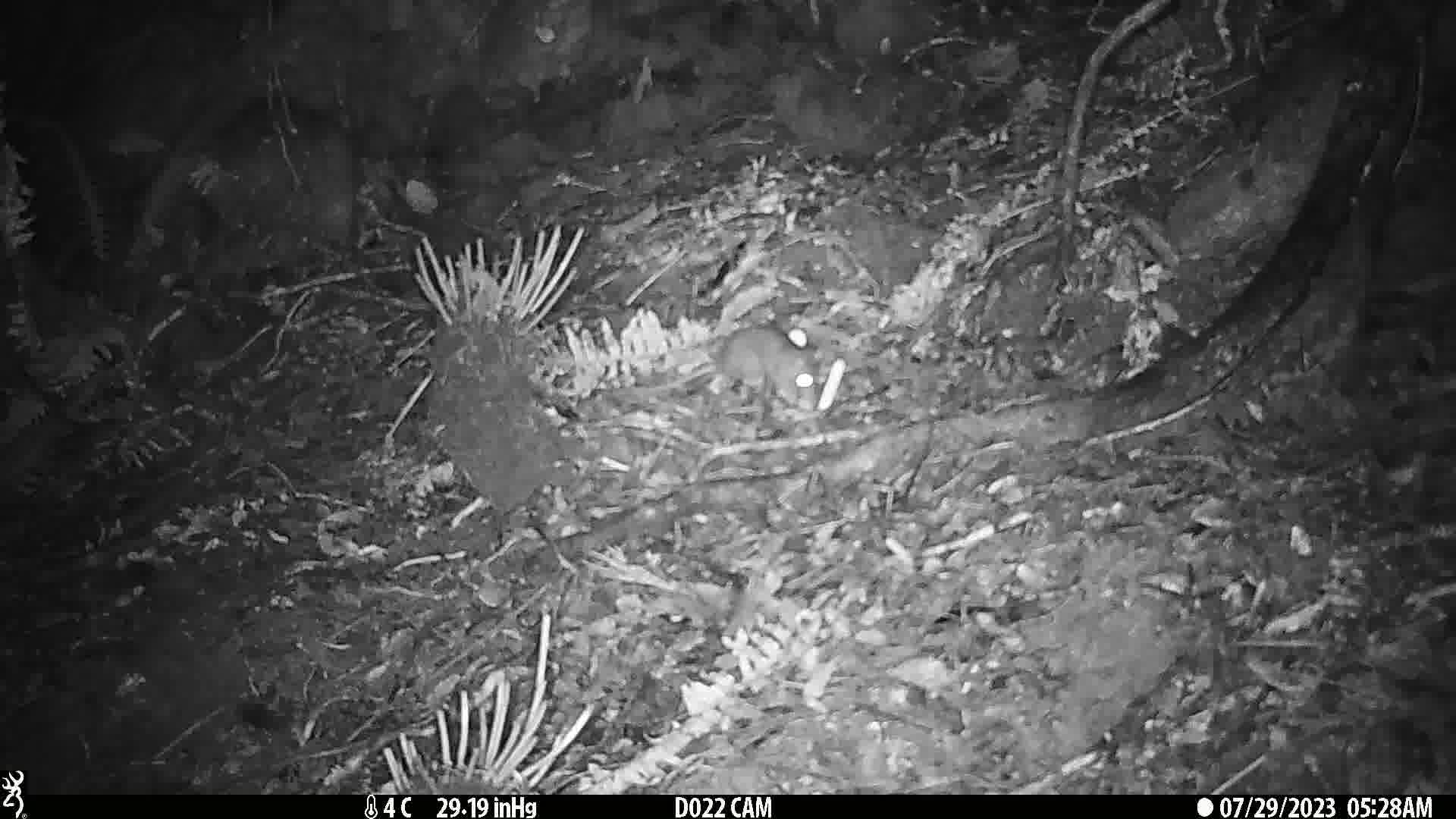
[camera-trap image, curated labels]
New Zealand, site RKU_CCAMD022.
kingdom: Animalia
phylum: Chordata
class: Mammalia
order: Rodentia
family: Muridae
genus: Rattus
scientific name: Rattus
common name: rat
Rat (Rattus).